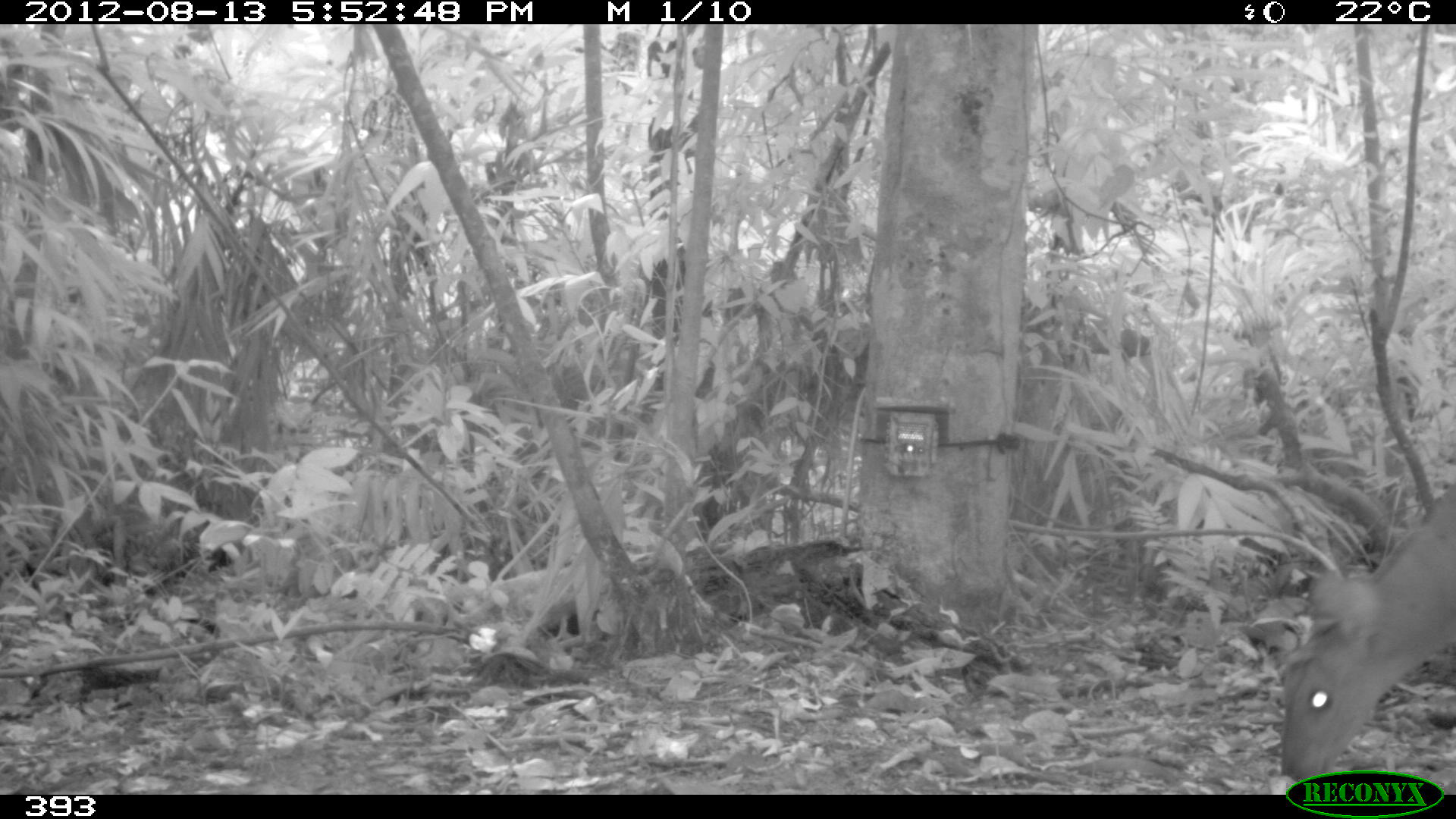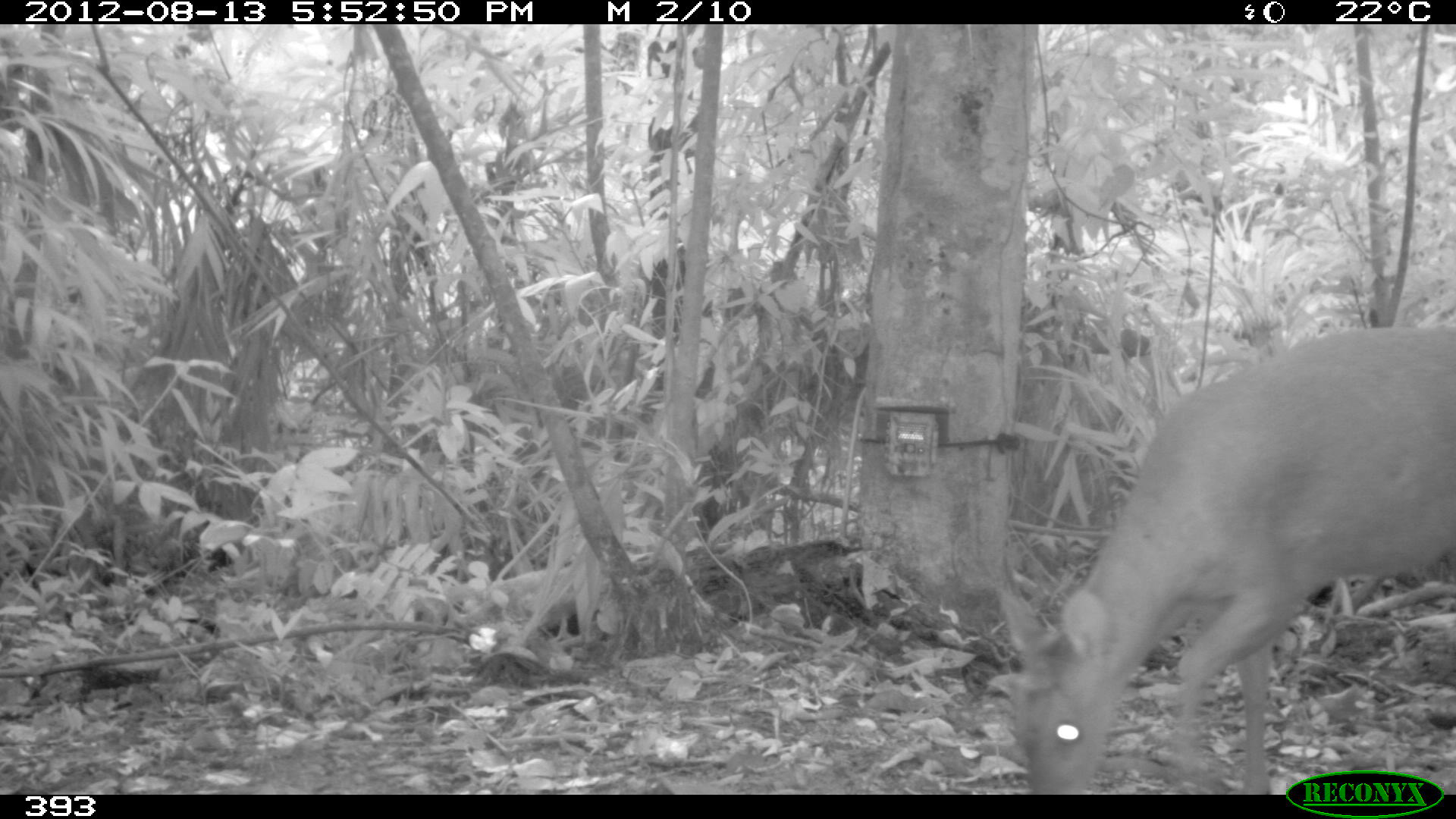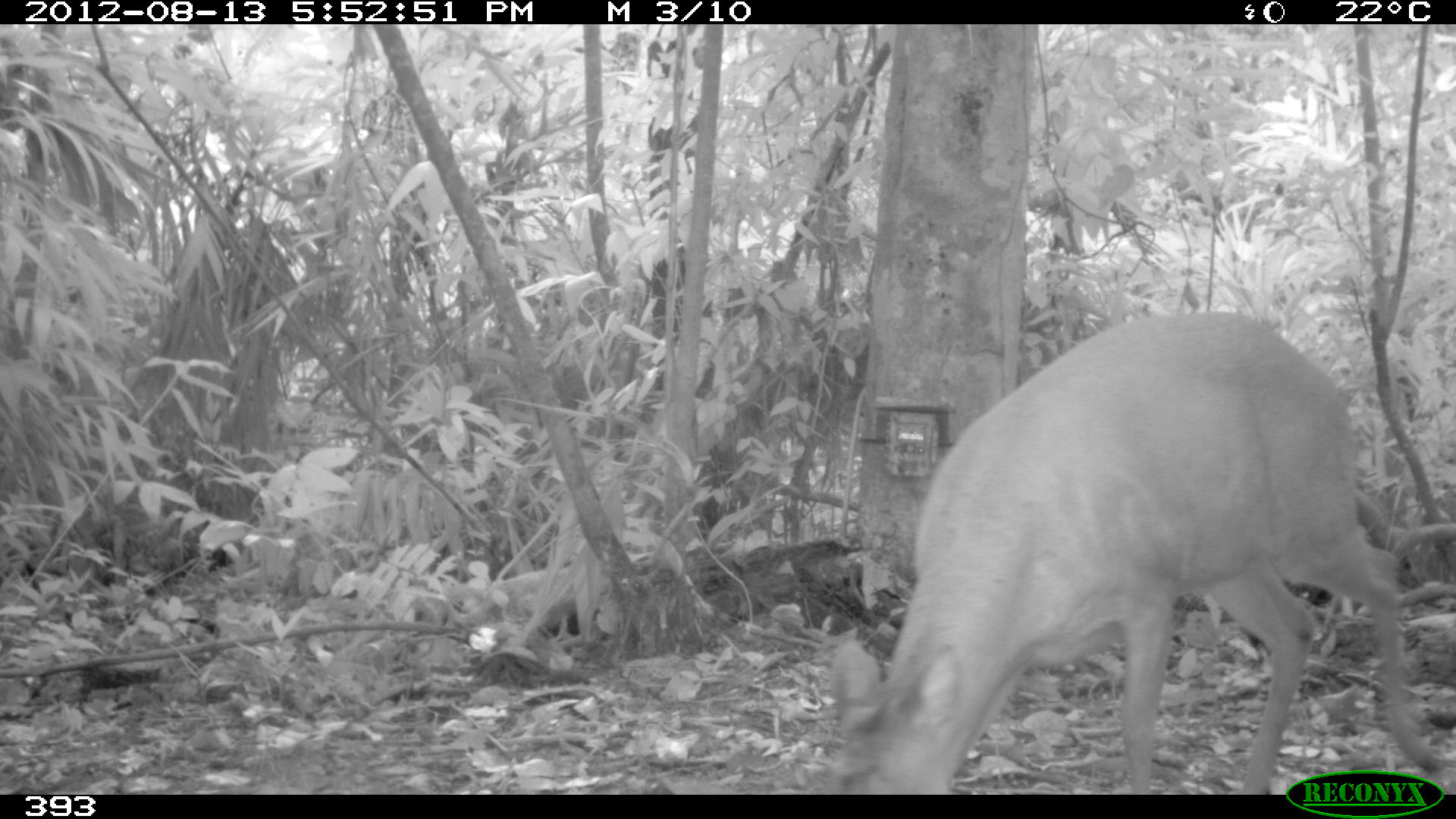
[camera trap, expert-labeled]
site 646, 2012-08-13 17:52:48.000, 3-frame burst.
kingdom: Animalia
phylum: Chordata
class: Mammalia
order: Artiodactyla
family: Cervidae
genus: Mazama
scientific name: Mazama americana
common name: red brocket